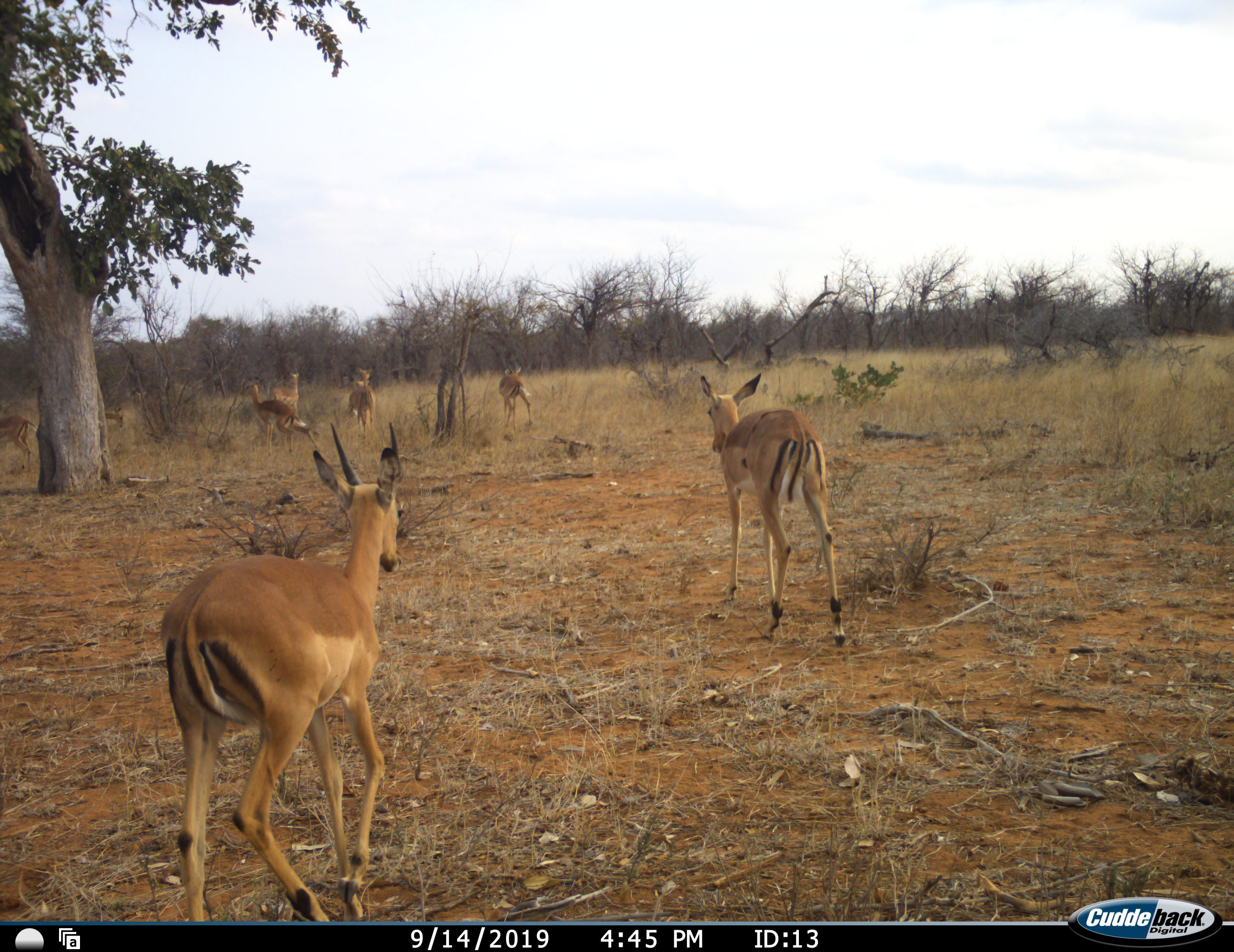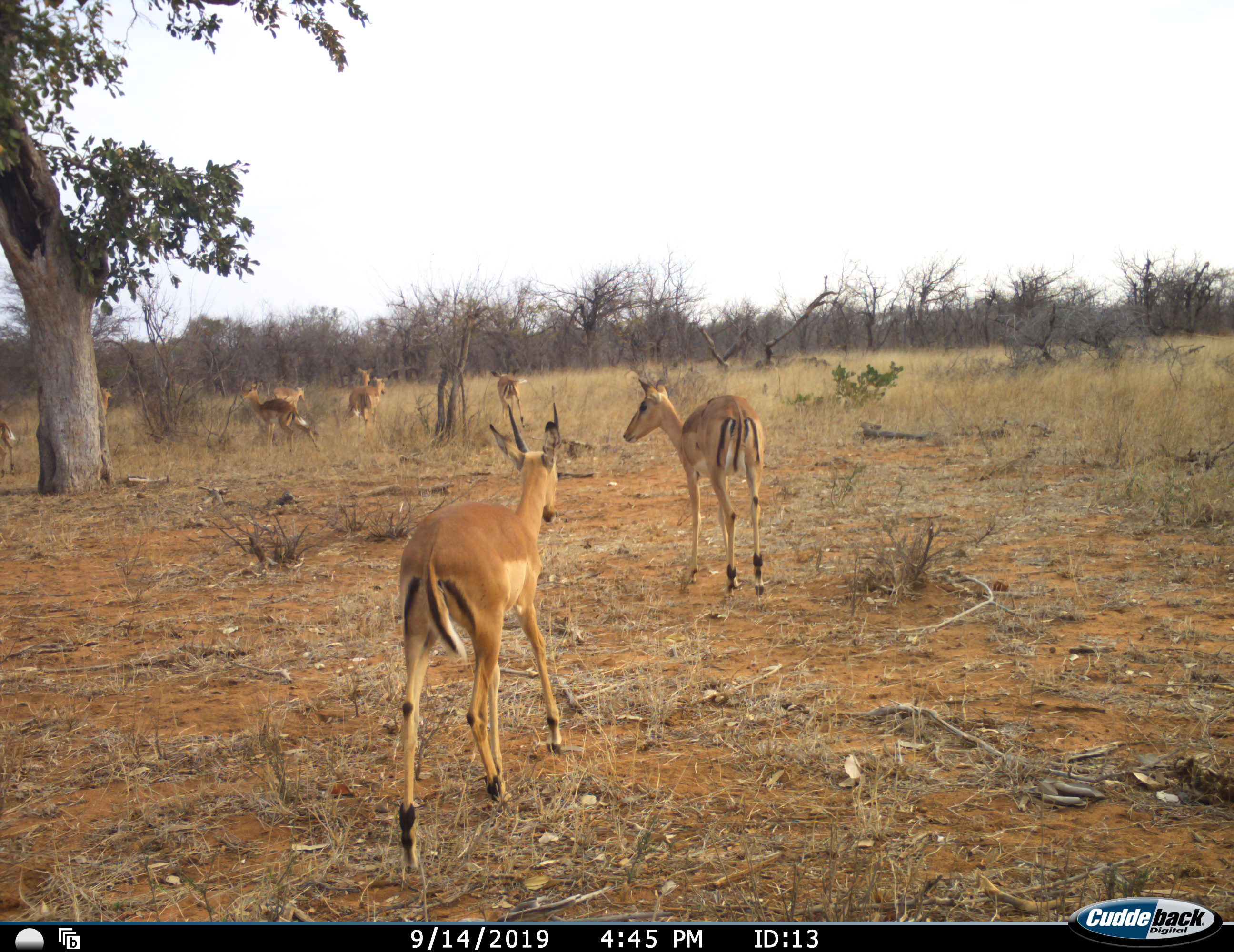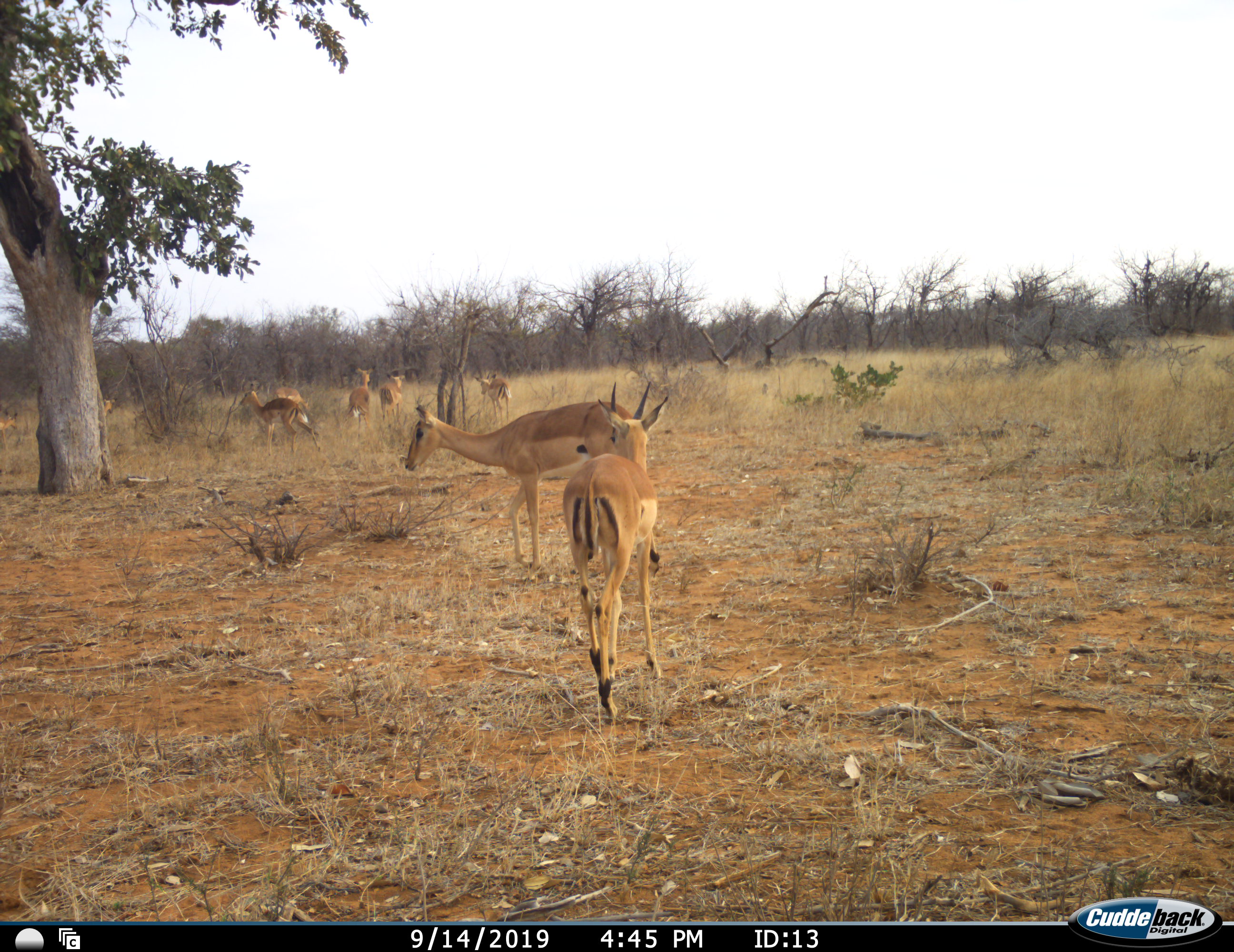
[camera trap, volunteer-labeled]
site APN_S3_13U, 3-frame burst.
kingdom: Animalia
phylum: Chordata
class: Mammalia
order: Artiodactyla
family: Bovidae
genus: Aepyceros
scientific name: Aepyceros melampus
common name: impala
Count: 9.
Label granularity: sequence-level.